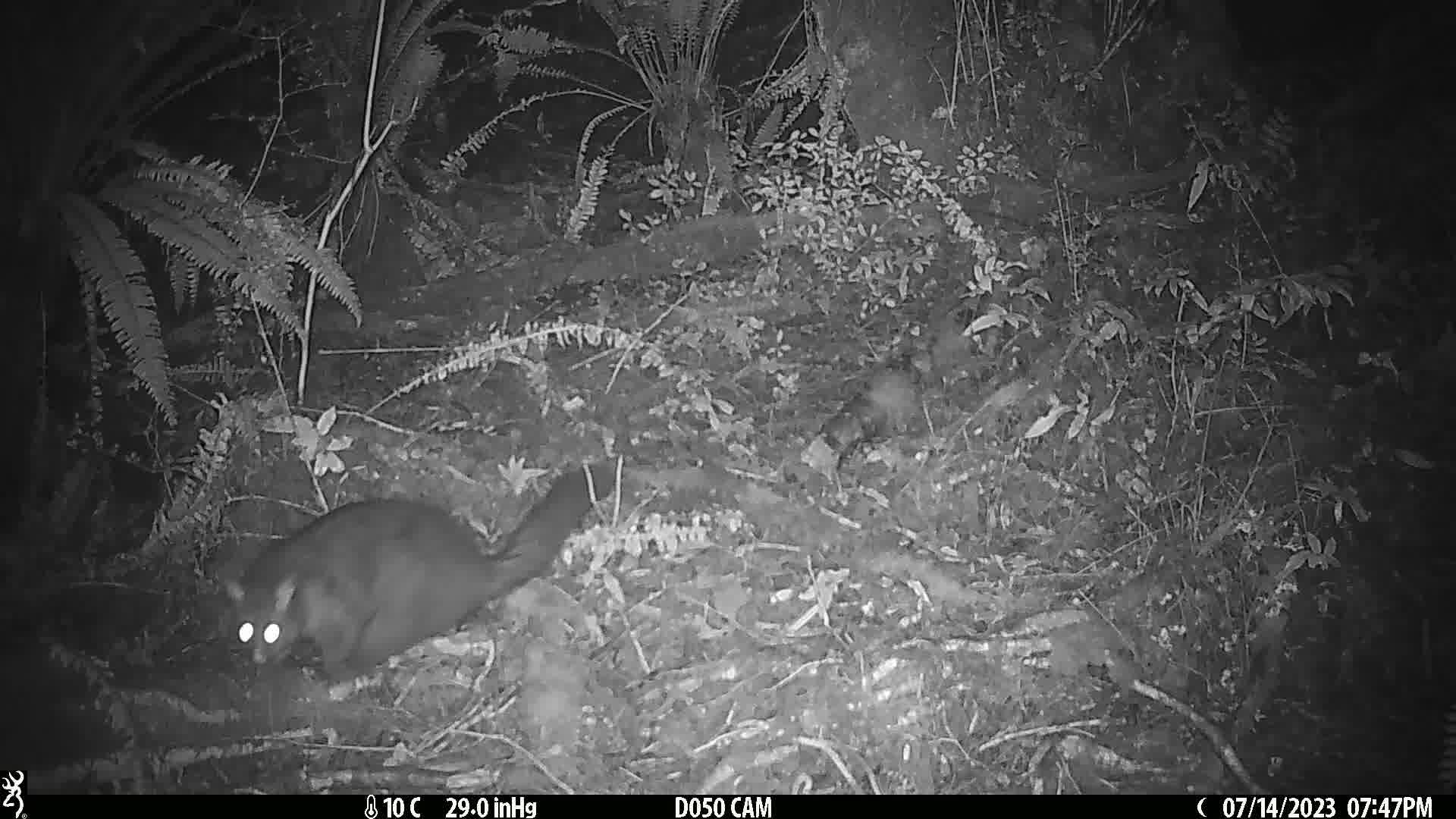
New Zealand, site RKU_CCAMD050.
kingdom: Animalia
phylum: Chordata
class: Mammalia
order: Diprotodontia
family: Phalangeridae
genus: Trichosurus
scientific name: Trichosurus vulpecula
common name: common brushtail possum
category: possum